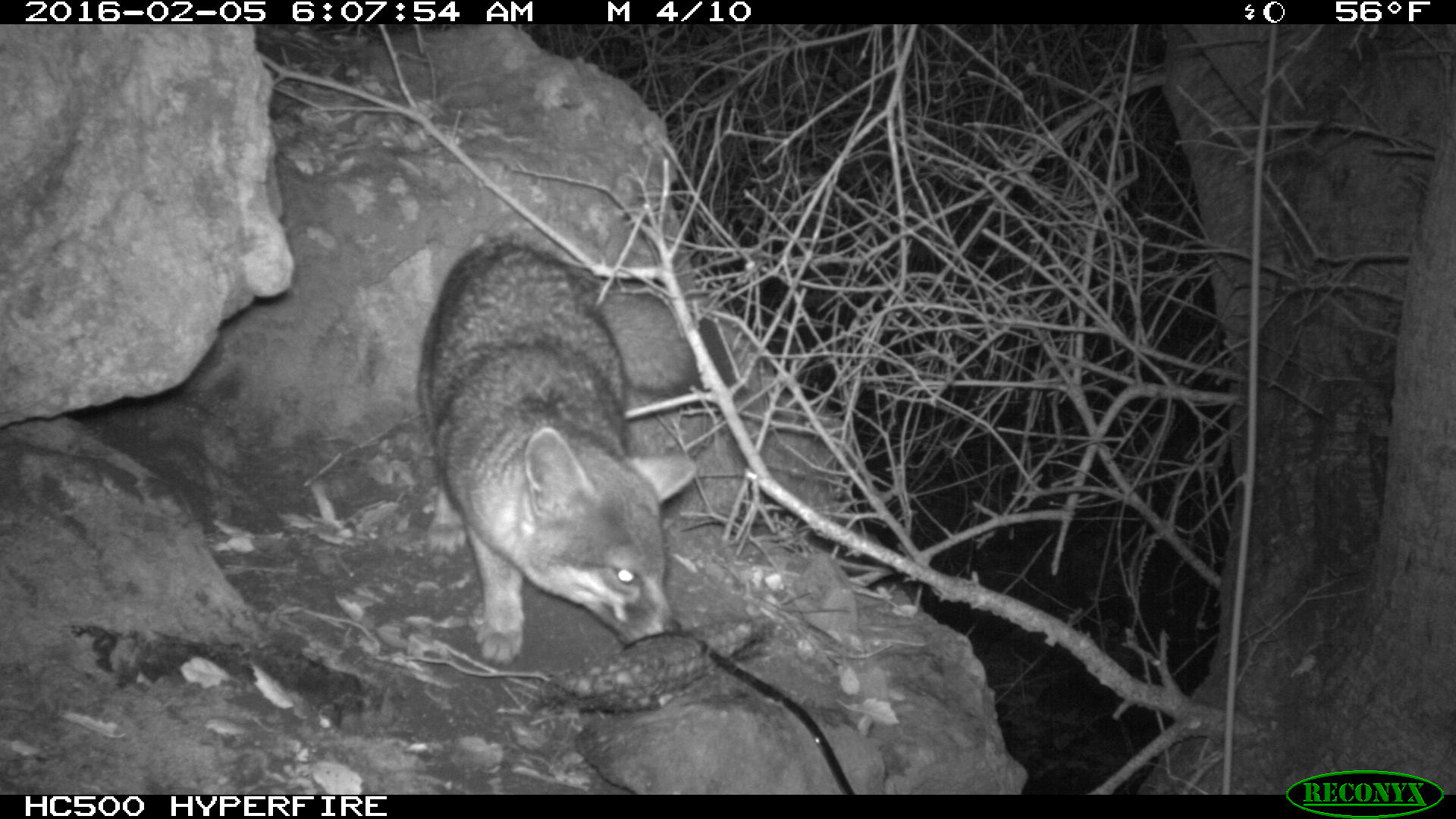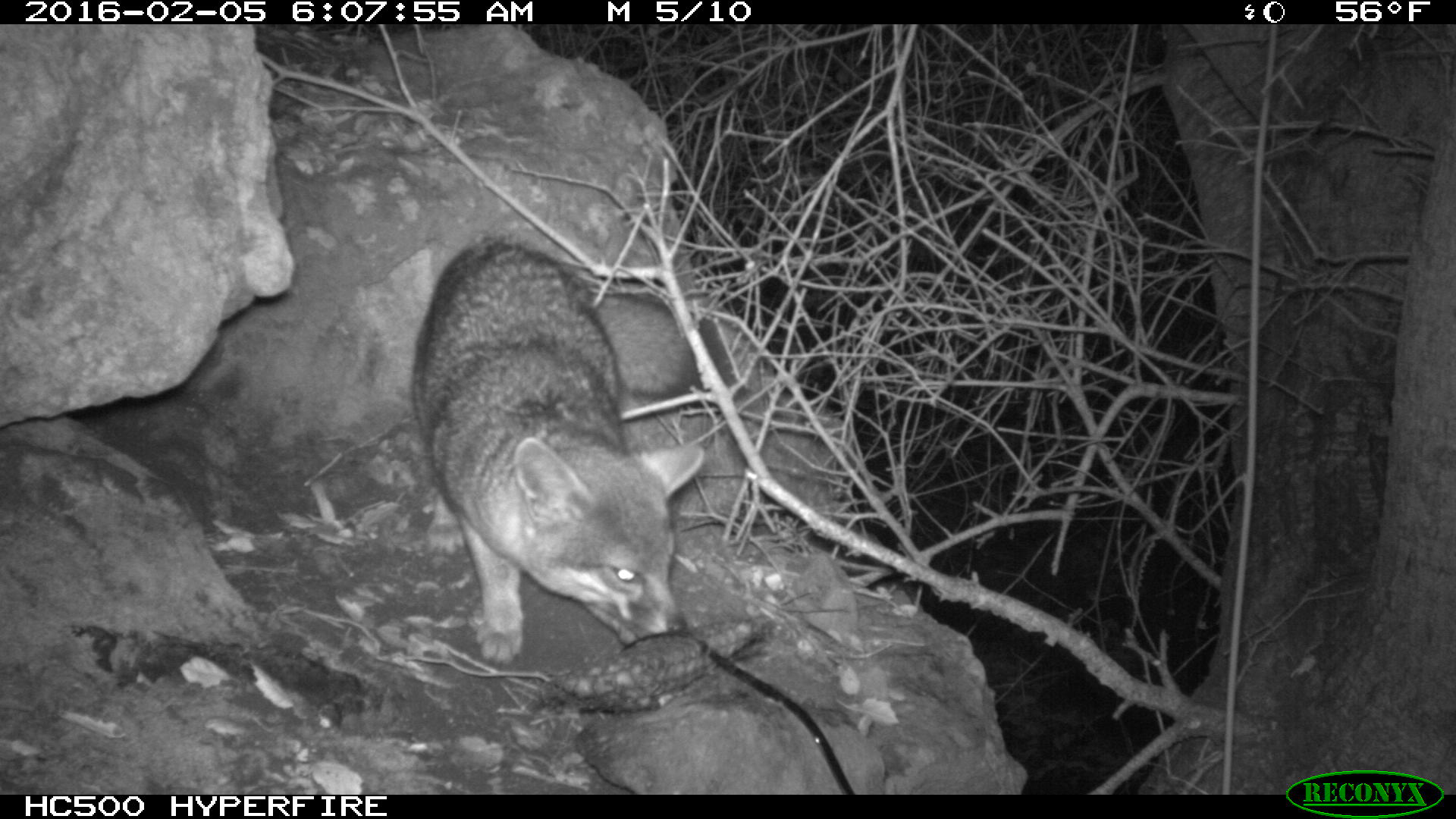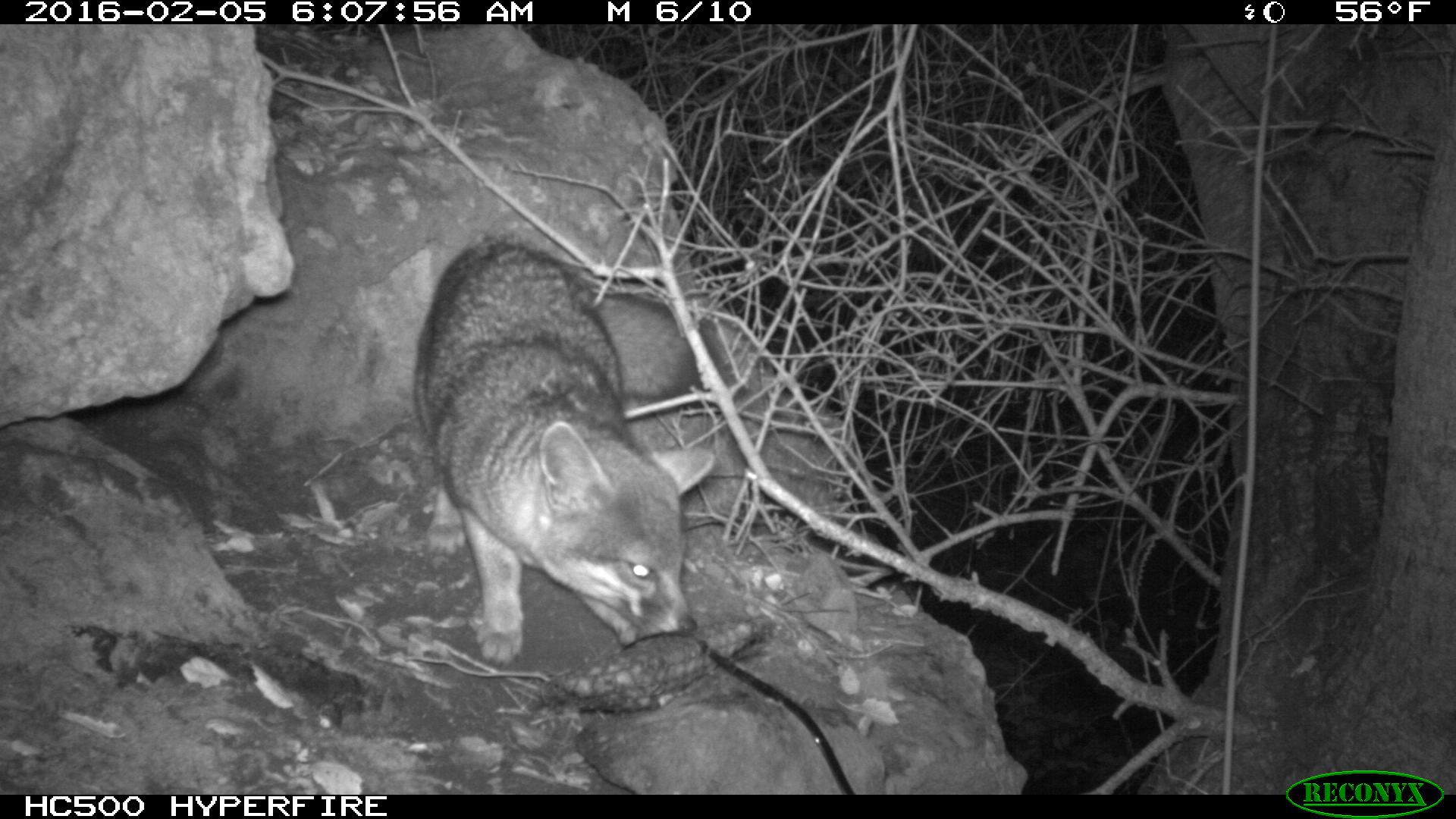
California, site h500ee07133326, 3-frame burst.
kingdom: Animalia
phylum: Chordata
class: Mammalia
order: Carnivora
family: Canidae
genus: Urocyon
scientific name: Urocyon littoralis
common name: island fox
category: fox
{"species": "fox (island fox) (Urocyon littoralis)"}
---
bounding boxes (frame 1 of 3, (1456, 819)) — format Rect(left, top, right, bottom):
fox: Rect(416, 234, 724, 667)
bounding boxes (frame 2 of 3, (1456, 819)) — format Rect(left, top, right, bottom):
fox: Rect(406, 229, 711, 664)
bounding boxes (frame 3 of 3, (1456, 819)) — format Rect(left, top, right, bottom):
fox: Rect(416, 234, 724, 667)